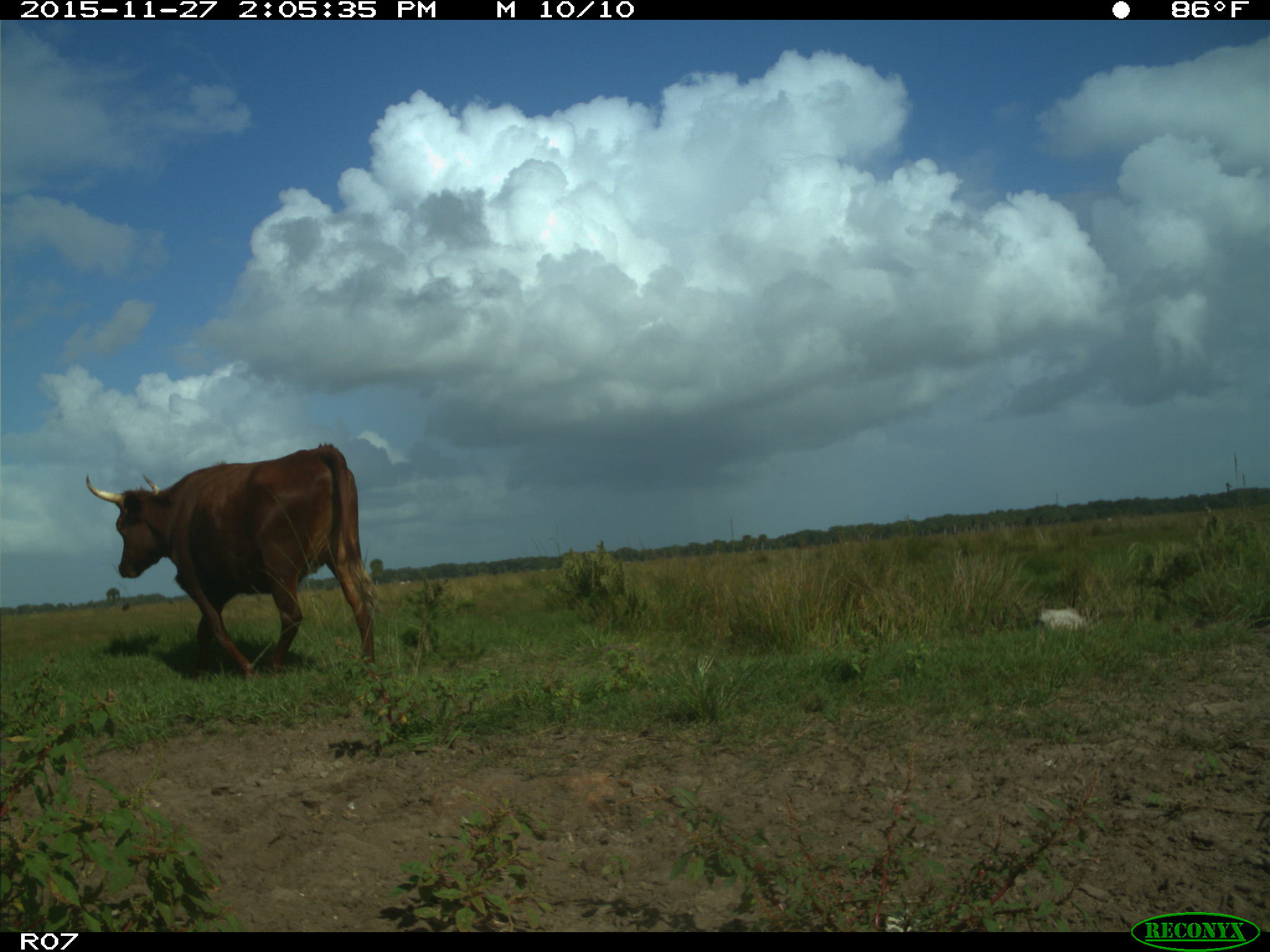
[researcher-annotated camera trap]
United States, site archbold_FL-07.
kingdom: Animalia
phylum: Chordata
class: Mammalia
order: Artiodactyla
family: Bovidae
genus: Bos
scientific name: Bos taurus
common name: domestic cow